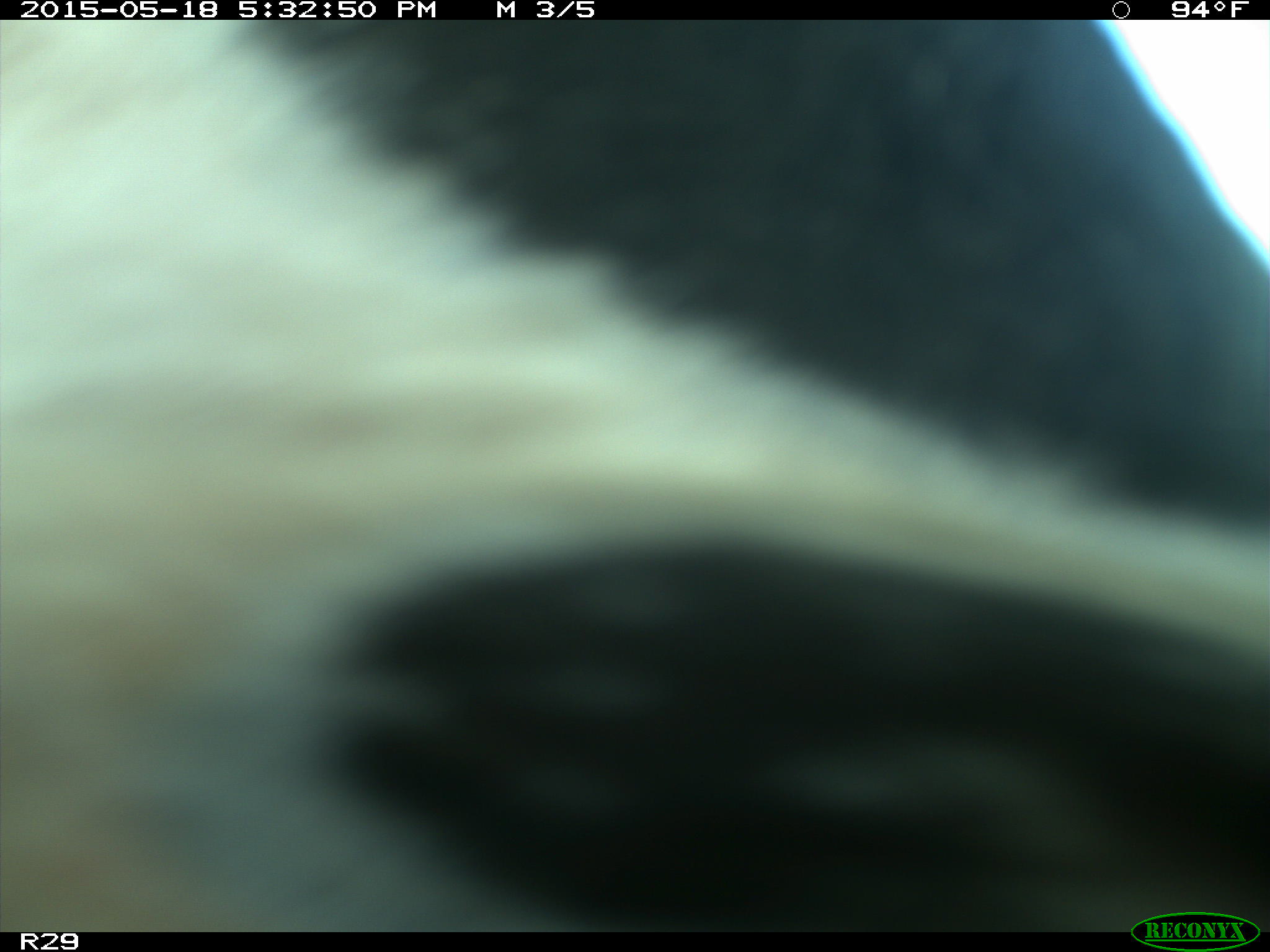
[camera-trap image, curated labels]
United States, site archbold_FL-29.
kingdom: Animalia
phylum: Chordata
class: Mammalia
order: Artiodactyla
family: Bovidae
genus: Bos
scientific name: Bos taurus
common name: domestic cow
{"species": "Bos taurus (domestic cow)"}